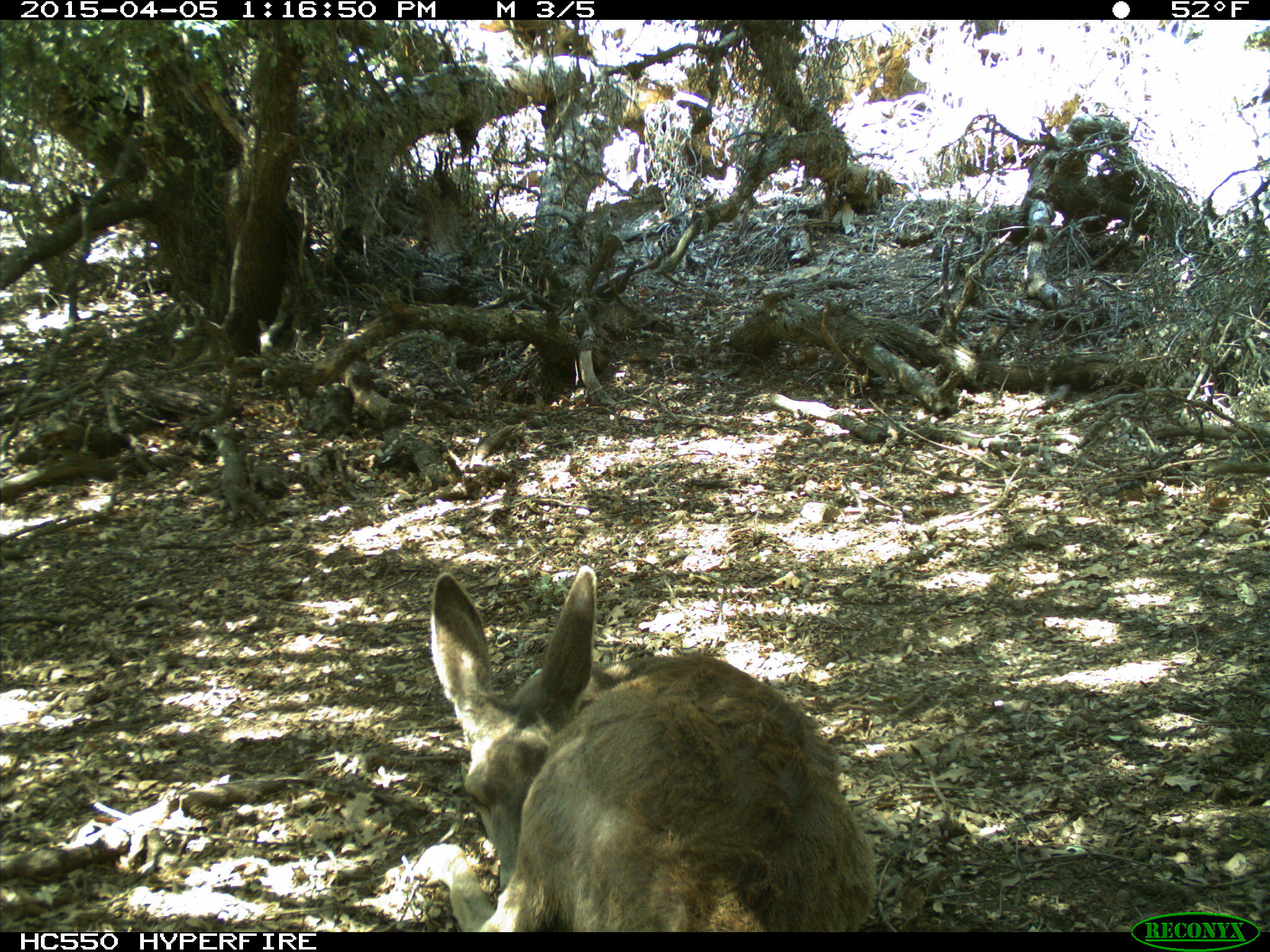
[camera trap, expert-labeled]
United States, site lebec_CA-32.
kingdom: Animalia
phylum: Chordata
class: Mammalia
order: Artiodactyla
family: Cervidae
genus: Odocoileus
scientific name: Odocoileus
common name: deer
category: unidentified deer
Unidentified deer (deer) (Odocoileus).